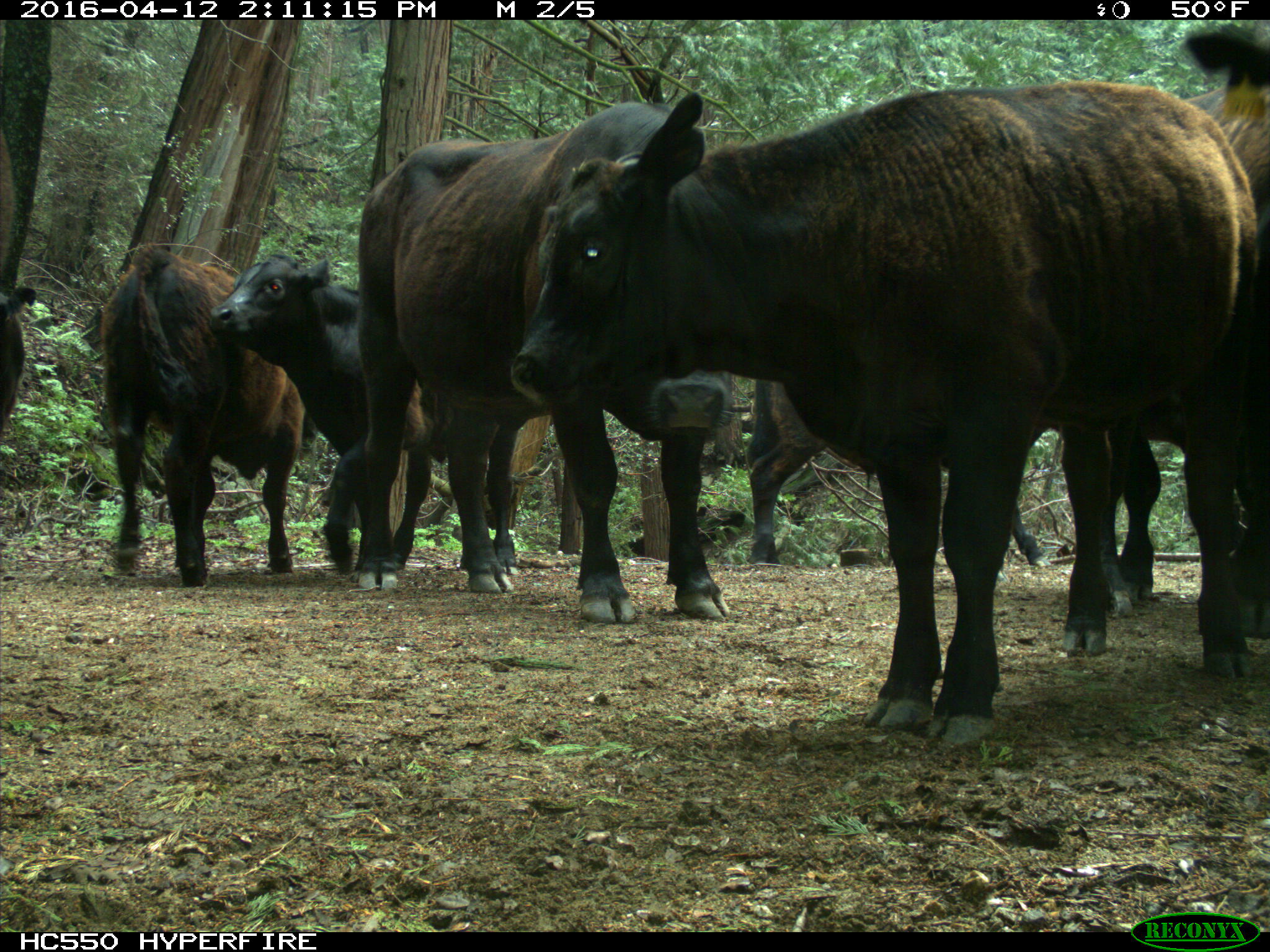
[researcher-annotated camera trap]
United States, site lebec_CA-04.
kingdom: Animalia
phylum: Chordata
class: Mammalia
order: Artiodactyla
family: Bovidae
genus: Bos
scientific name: Bos taurus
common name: domestic cow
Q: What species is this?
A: Bos taurus (domestic cow).